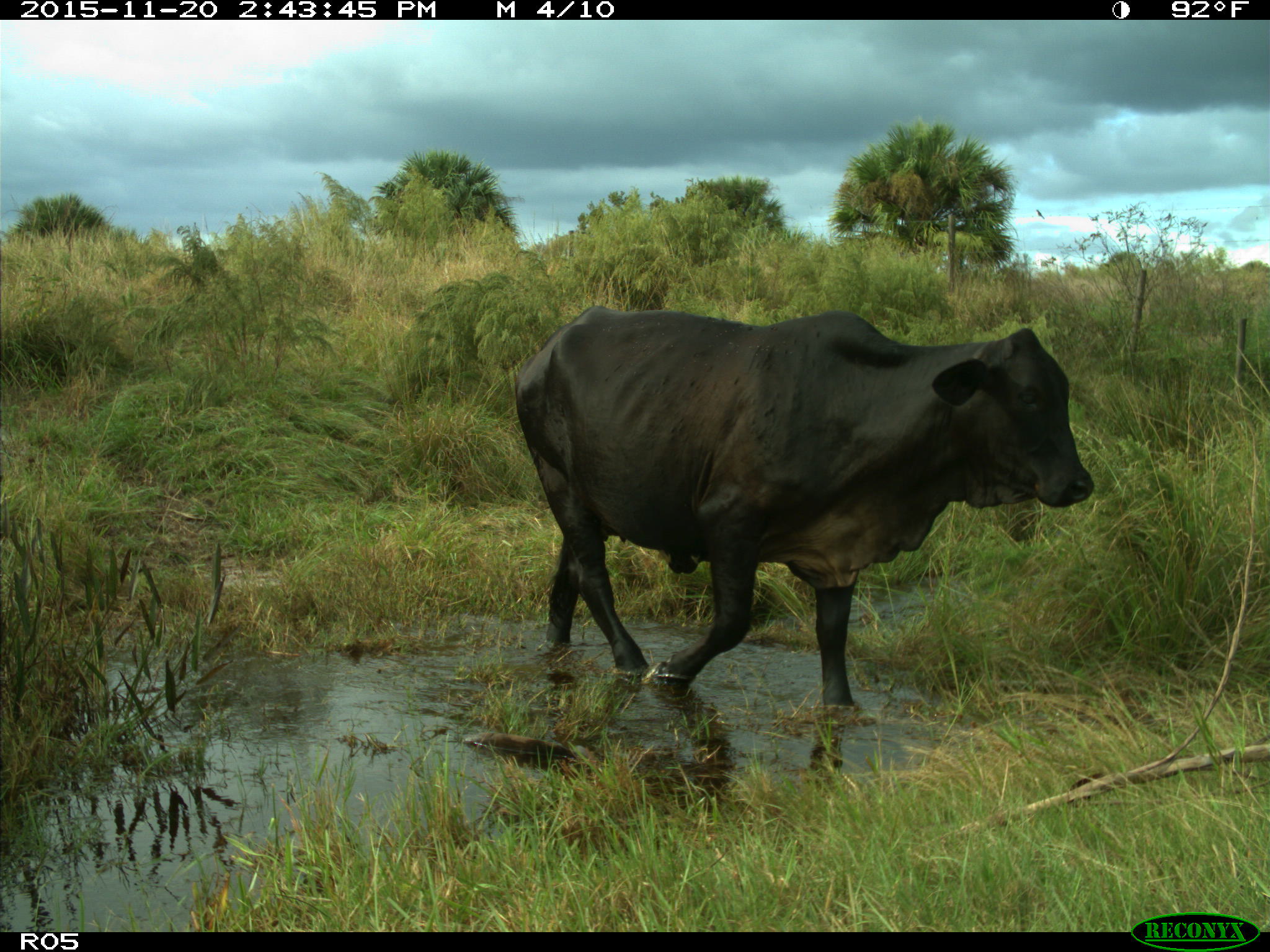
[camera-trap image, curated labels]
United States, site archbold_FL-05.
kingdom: Animalia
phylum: Chordata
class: Mammalia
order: Artiodactyla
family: Bovidae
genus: Bos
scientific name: Bos taurus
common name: domestic cow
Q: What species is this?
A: Bos taurus (domestic cow).